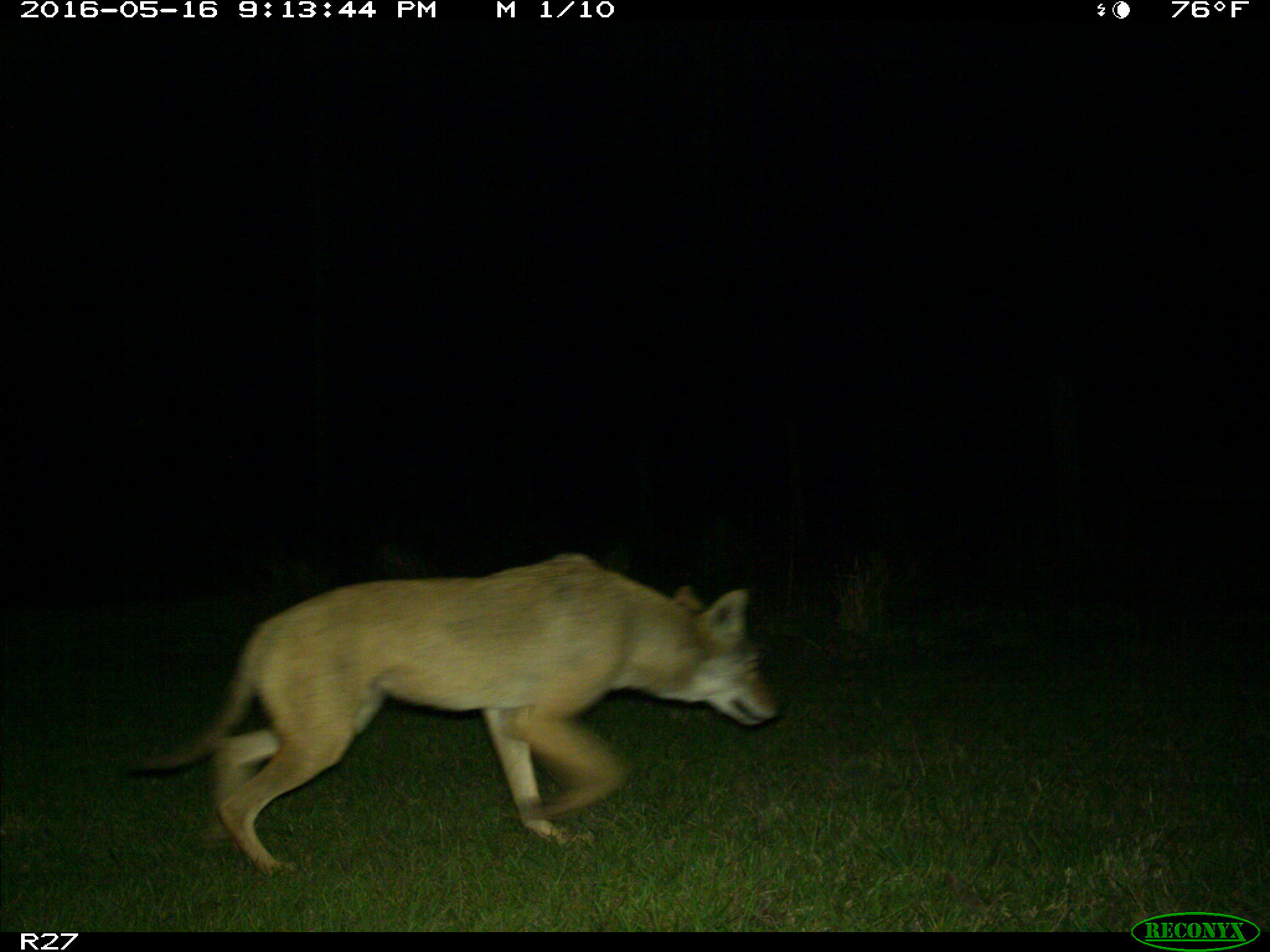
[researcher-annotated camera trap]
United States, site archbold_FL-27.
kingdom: Animalia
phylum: Chordata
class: Mammalia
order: Carnivora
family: Canidae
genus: Canis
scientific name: Canis latrans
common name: coyote